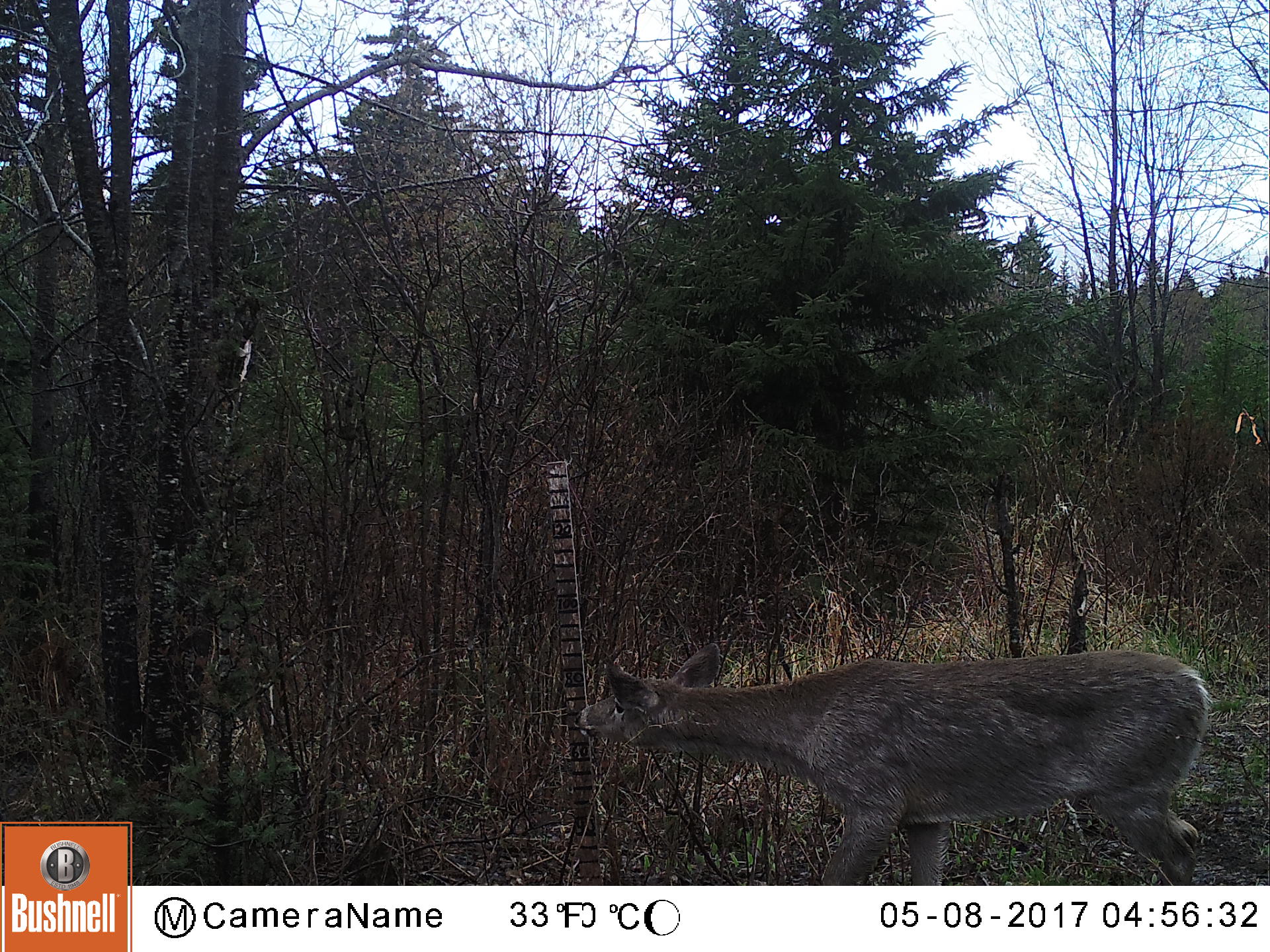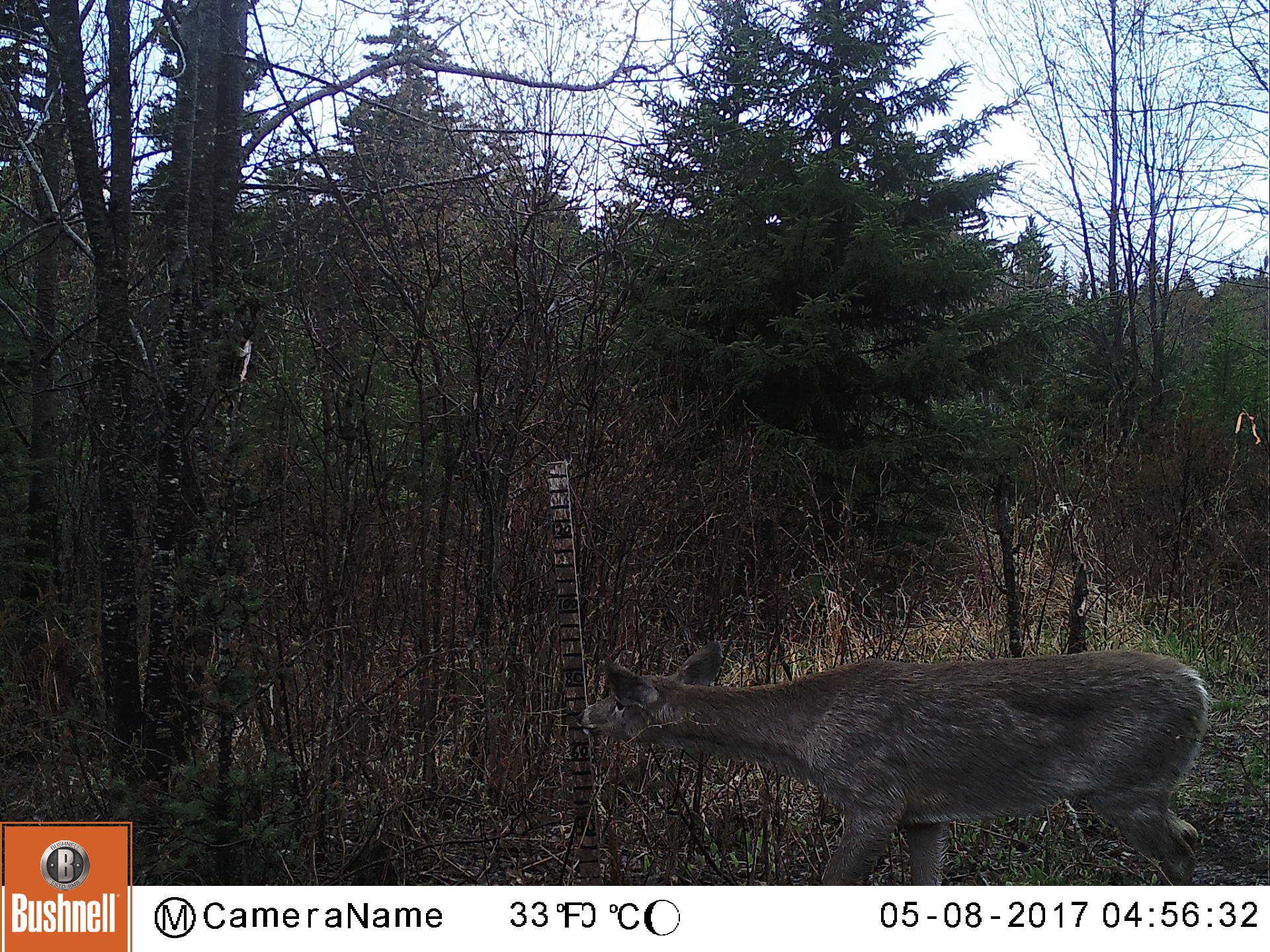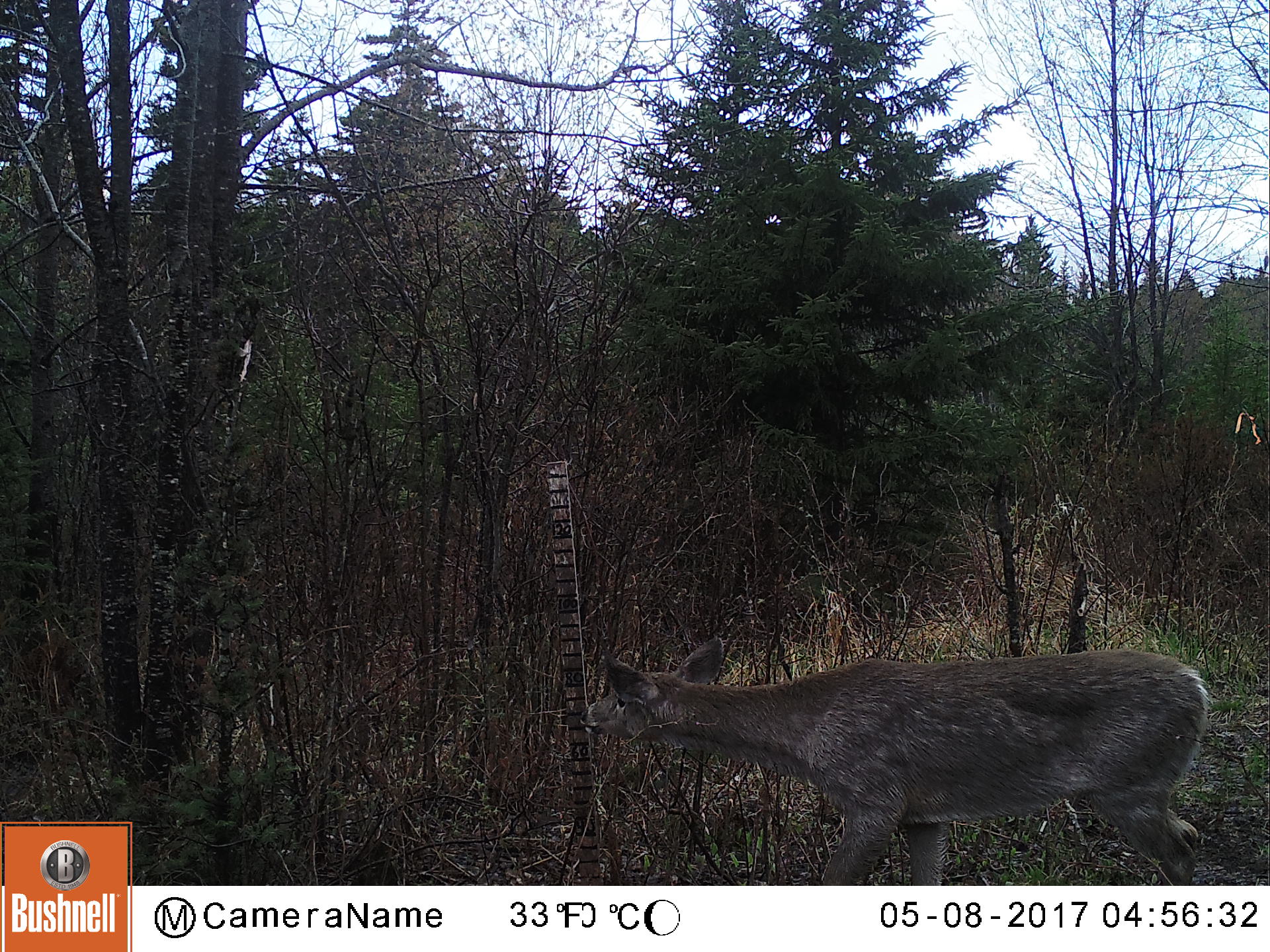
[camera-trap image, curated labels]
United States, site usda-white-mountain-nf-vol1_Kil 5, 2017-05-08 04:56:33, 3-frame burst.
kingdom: Animalia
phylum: Chordata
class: Mammalia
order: Artiodactyla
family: Cervidae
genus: Odocoileus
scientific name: Odocoileus virginianus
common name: white-tailed deer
White-tailed deer (Odocoileus virginianus).